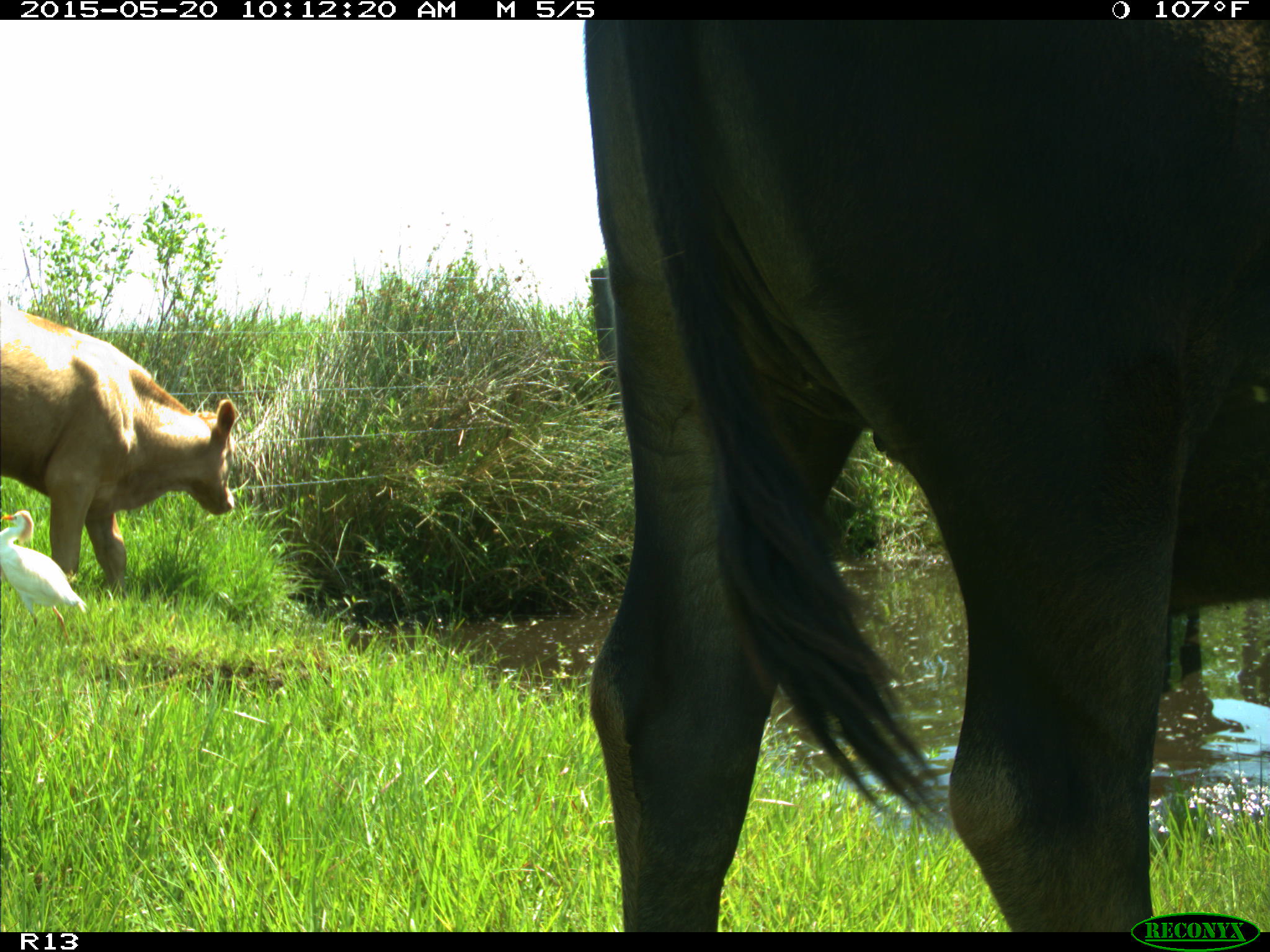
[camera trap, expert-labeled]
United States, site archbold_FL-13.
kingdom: Animalia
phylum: Chordata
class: Mammalia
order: Artiodactyla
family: Bovidae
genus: Bos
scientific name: Bos taurus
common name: domestic cow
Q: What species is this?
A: Bos taurus (domestic cow).